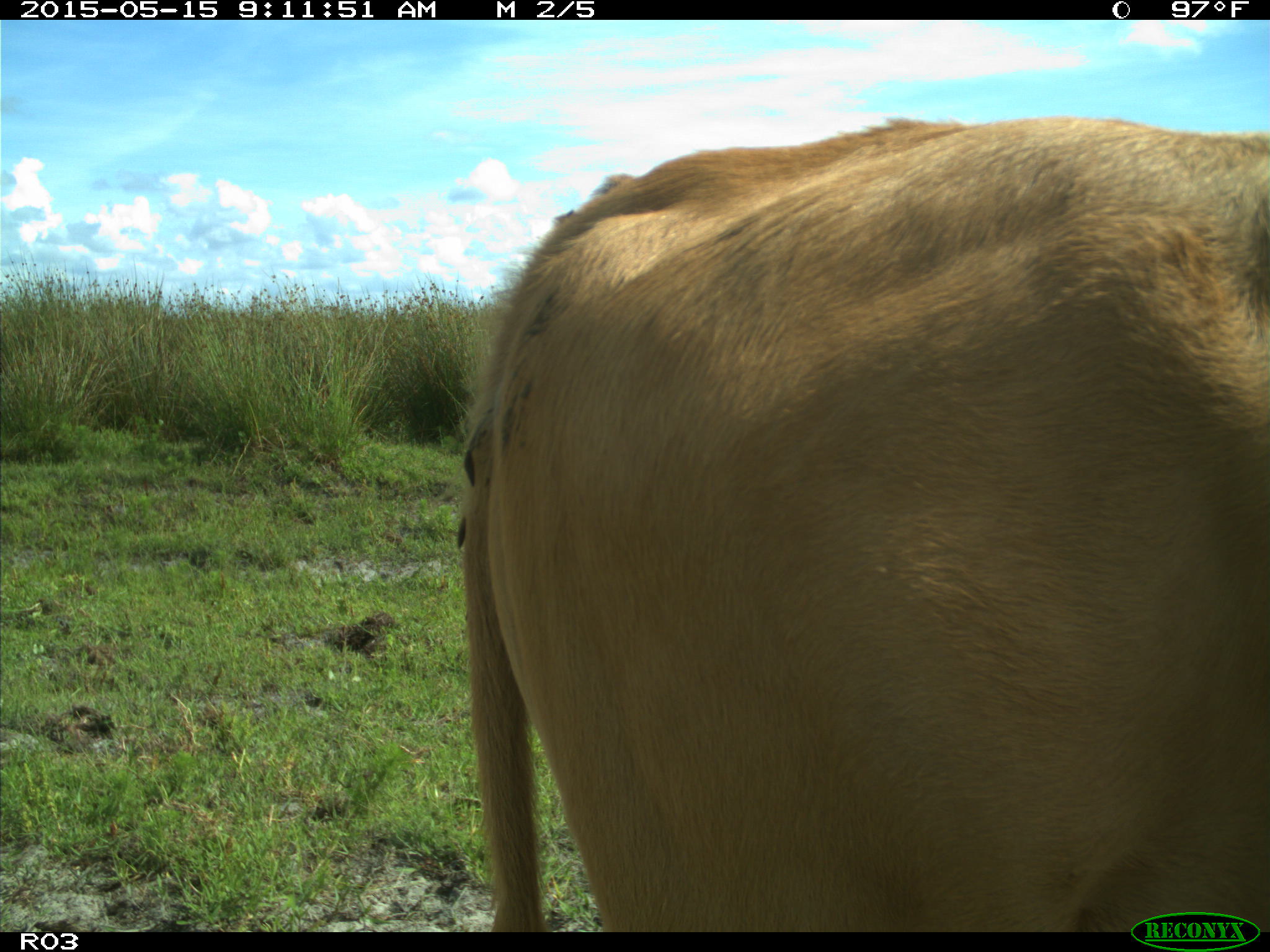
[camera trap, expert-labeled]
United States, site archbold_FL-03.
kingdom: Animalia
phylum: Chordata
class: Mammalia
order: Artiodactyla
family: Bovidae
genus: Bos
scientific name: Bos taurus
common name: domestic cow